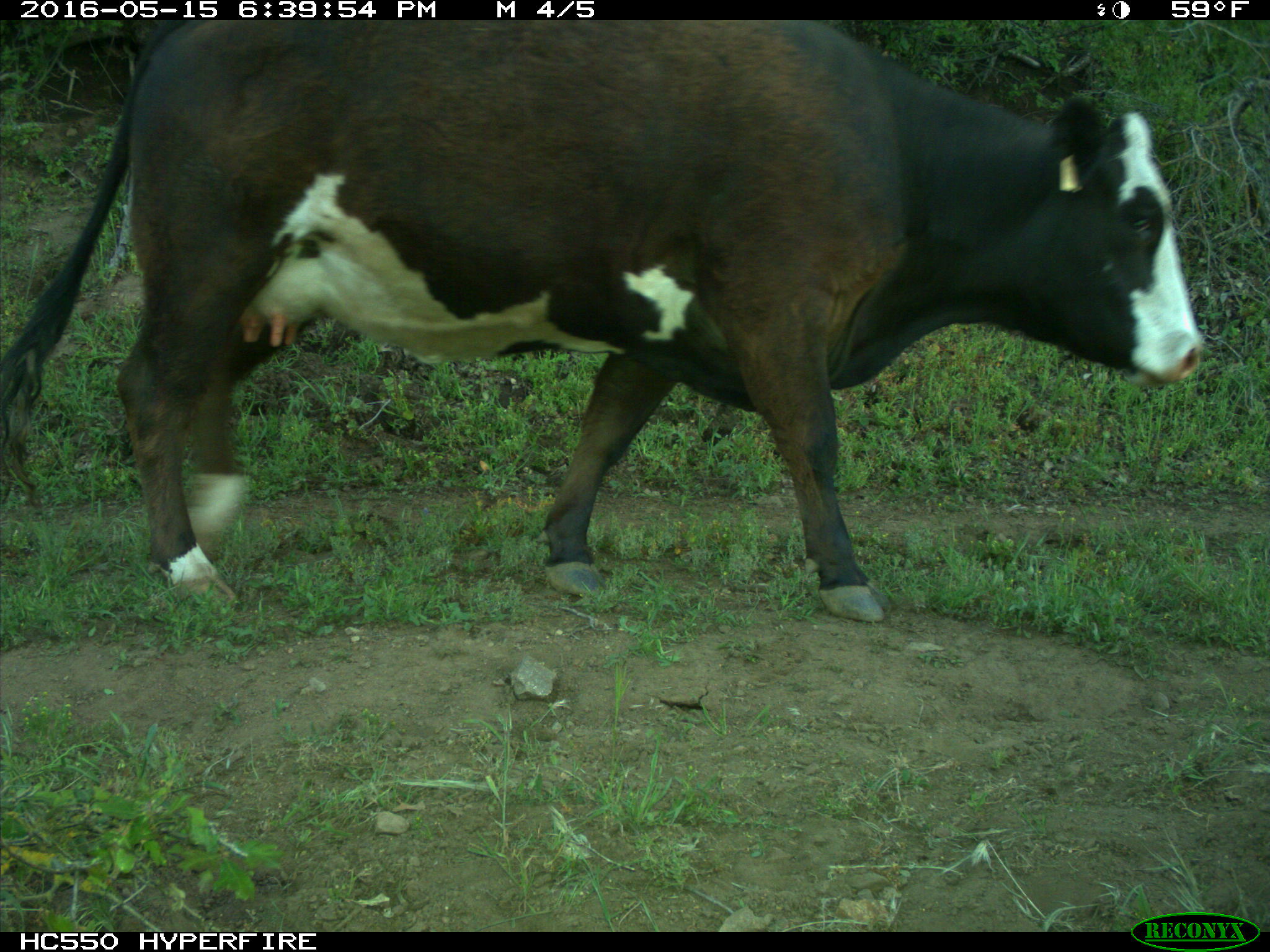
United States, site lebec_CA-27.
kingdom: Animalia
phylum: Chordata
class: Mammalia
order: Artiodactyla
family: Bovidae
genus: Bos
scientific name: Bos taurus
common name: domestic cow